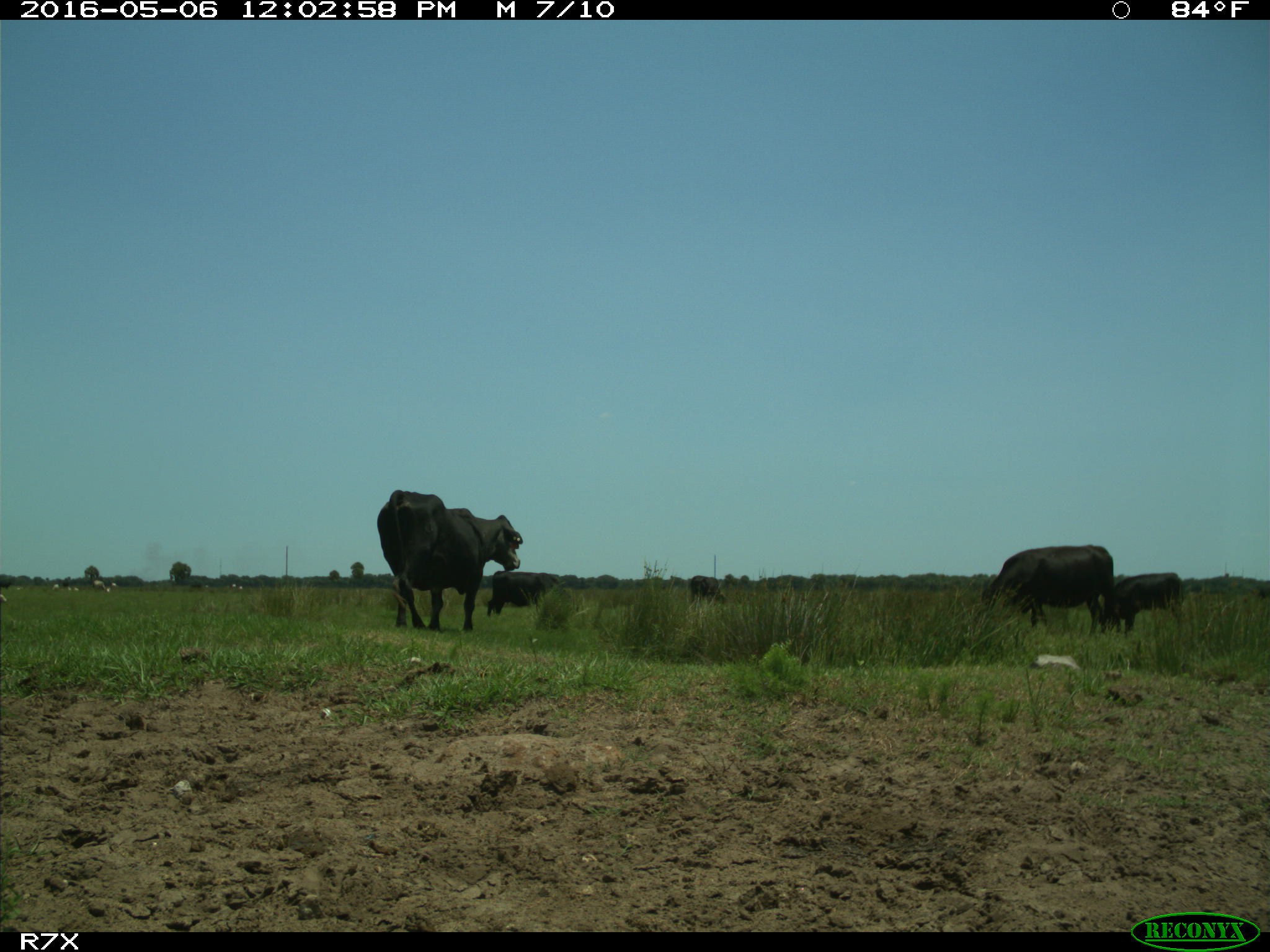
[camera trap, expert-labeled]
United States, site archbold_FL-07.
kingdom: Animalia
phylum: Chordata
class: Mammalia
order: Artiodactyla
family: Bovidae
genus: Bos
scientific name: Bos taurus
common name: domestic cow